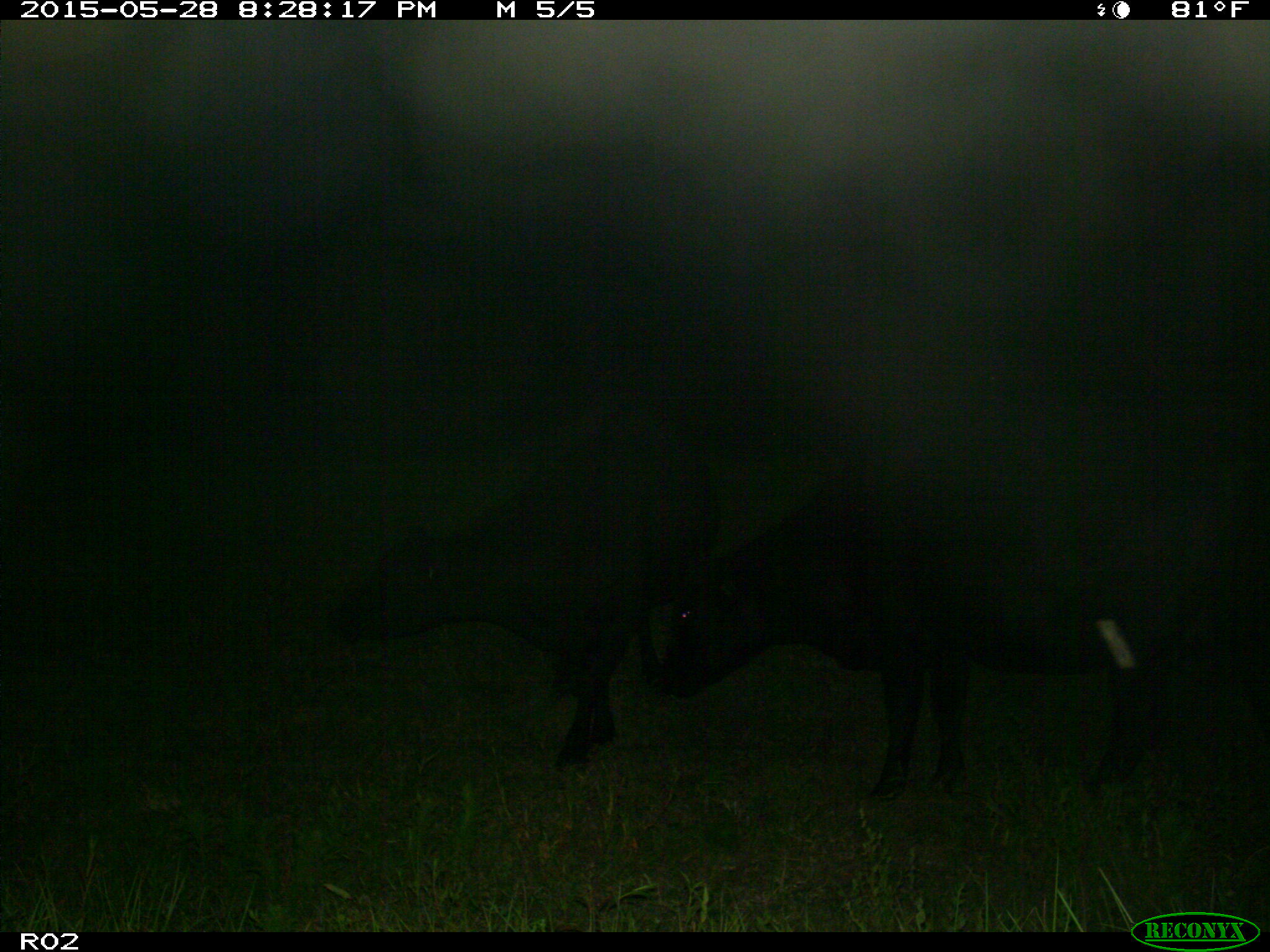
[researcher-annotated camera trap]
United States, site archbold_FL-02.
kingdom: Animalia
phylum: Chordata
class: Mammalia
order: Artiodactyla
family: Bovidae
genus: Bos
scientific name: Bos taurus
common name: domestic cow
Bos taurus (domestic cow).